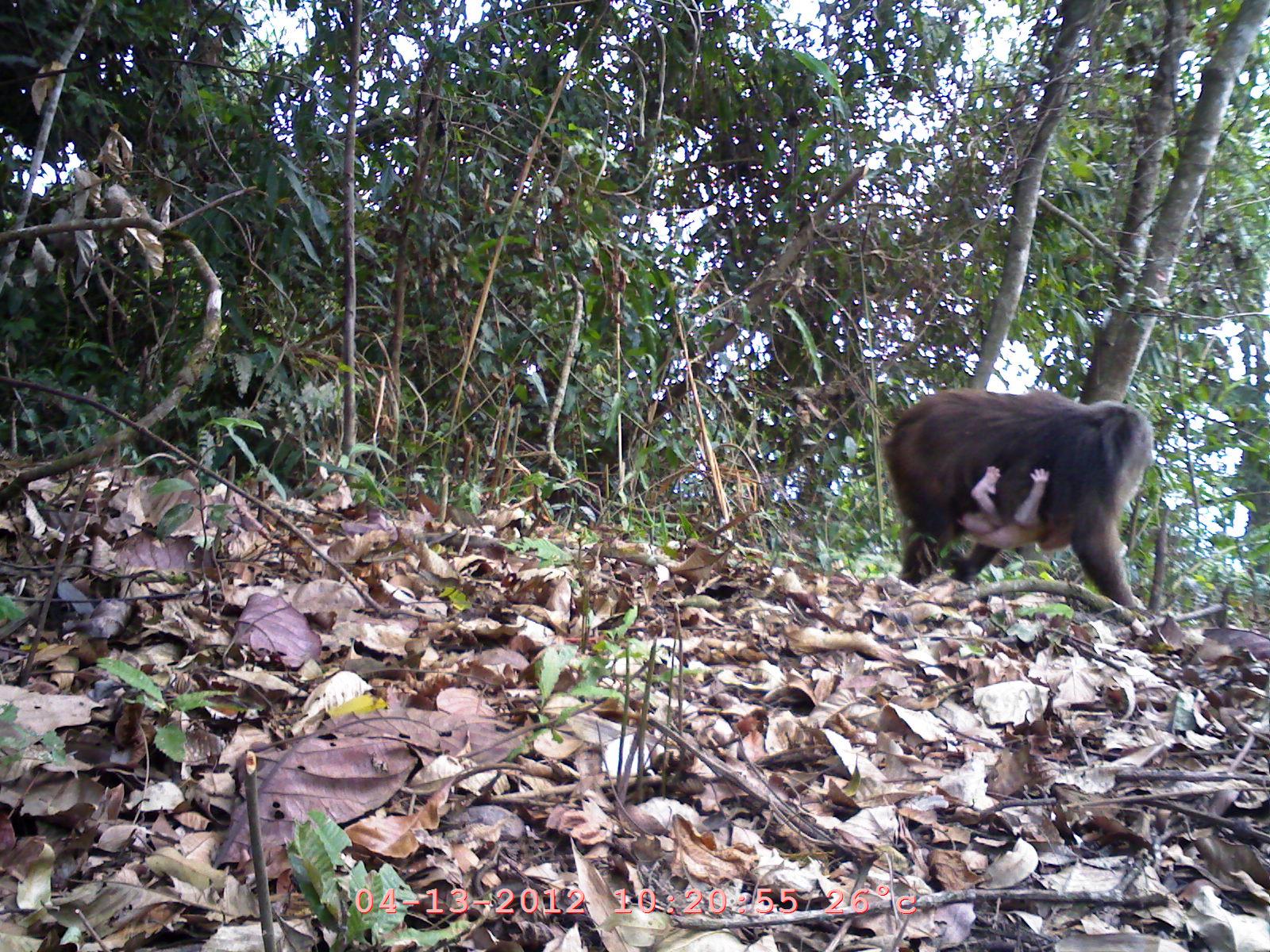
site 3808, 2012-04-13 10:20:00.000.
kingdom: Animalia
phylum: Chordata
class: Mammalia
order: Primates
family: Cercopithecidae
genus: Macaca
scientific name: Macaca arctoides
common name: stump-tailed macaque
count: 2